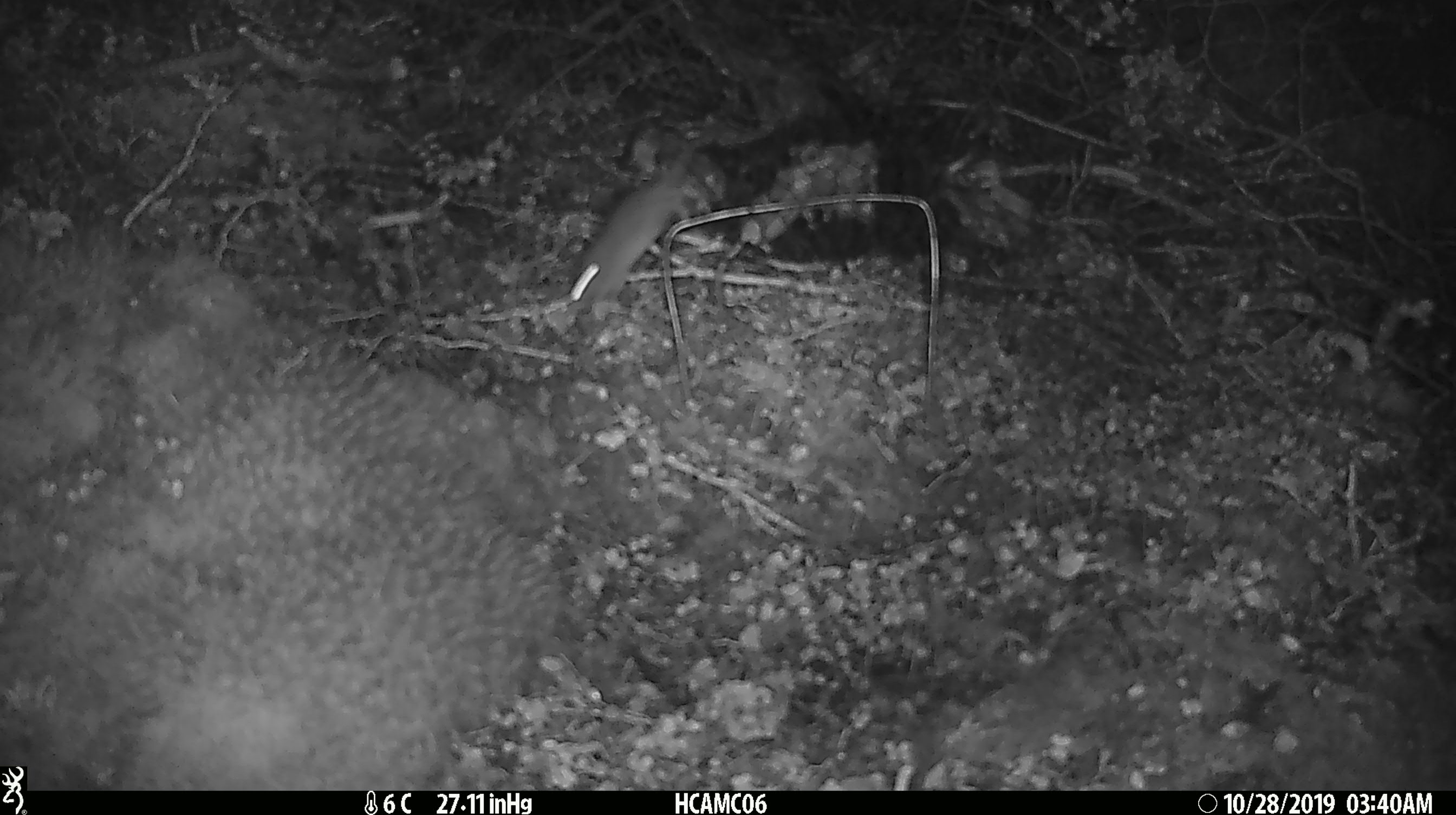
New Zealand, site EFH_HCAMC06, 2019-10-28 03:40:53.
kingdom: Animalia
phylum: Chordata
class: Mammalia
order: Rodentia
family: Muridae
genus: Mus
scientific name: Mus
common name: mouse